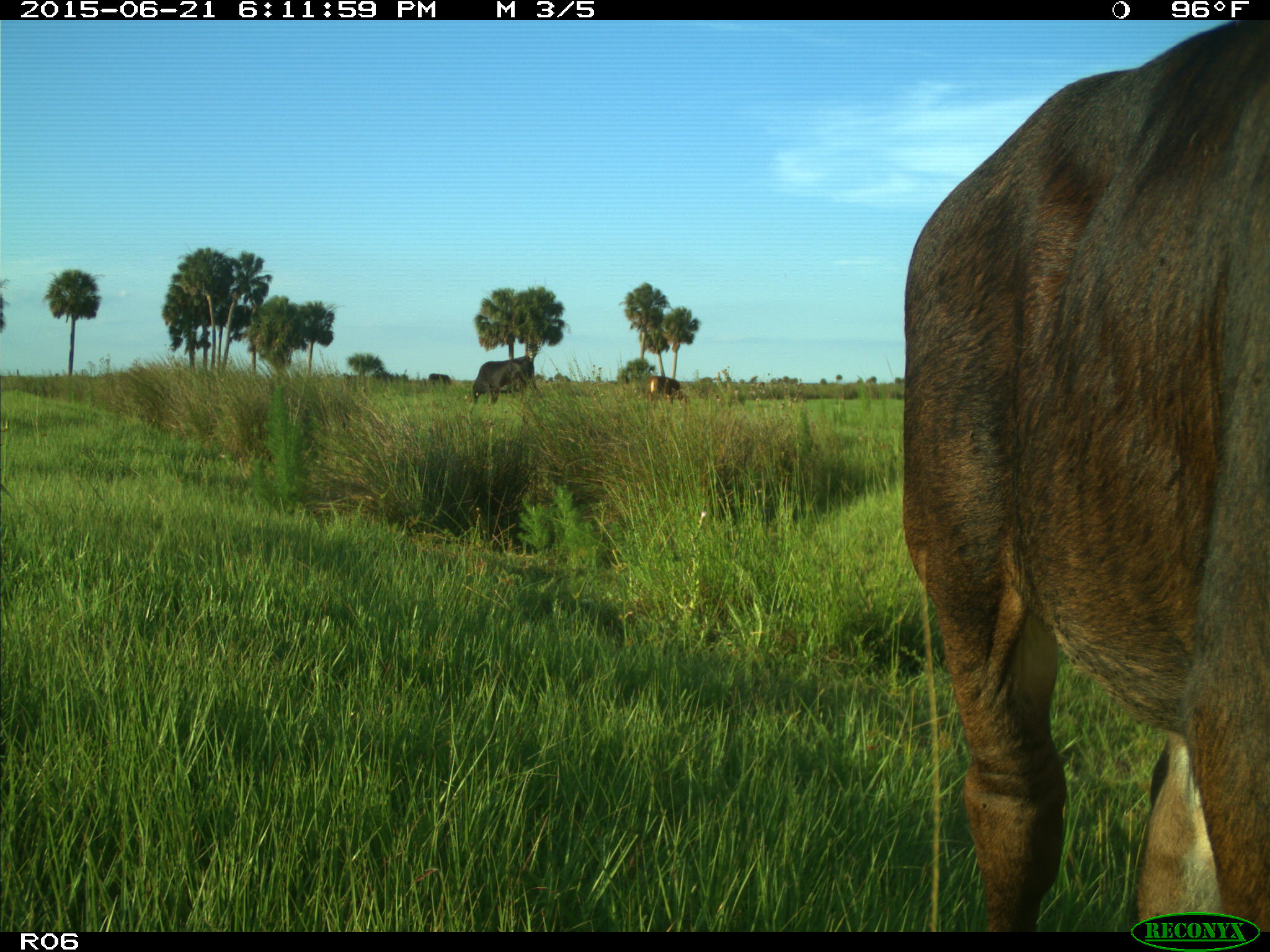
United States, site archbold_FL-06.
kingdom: Animalia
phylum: Chordata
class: Mammalia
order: Artiodactyla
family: Bovidae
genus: Bos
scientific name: Bos taurus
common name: domestic cow